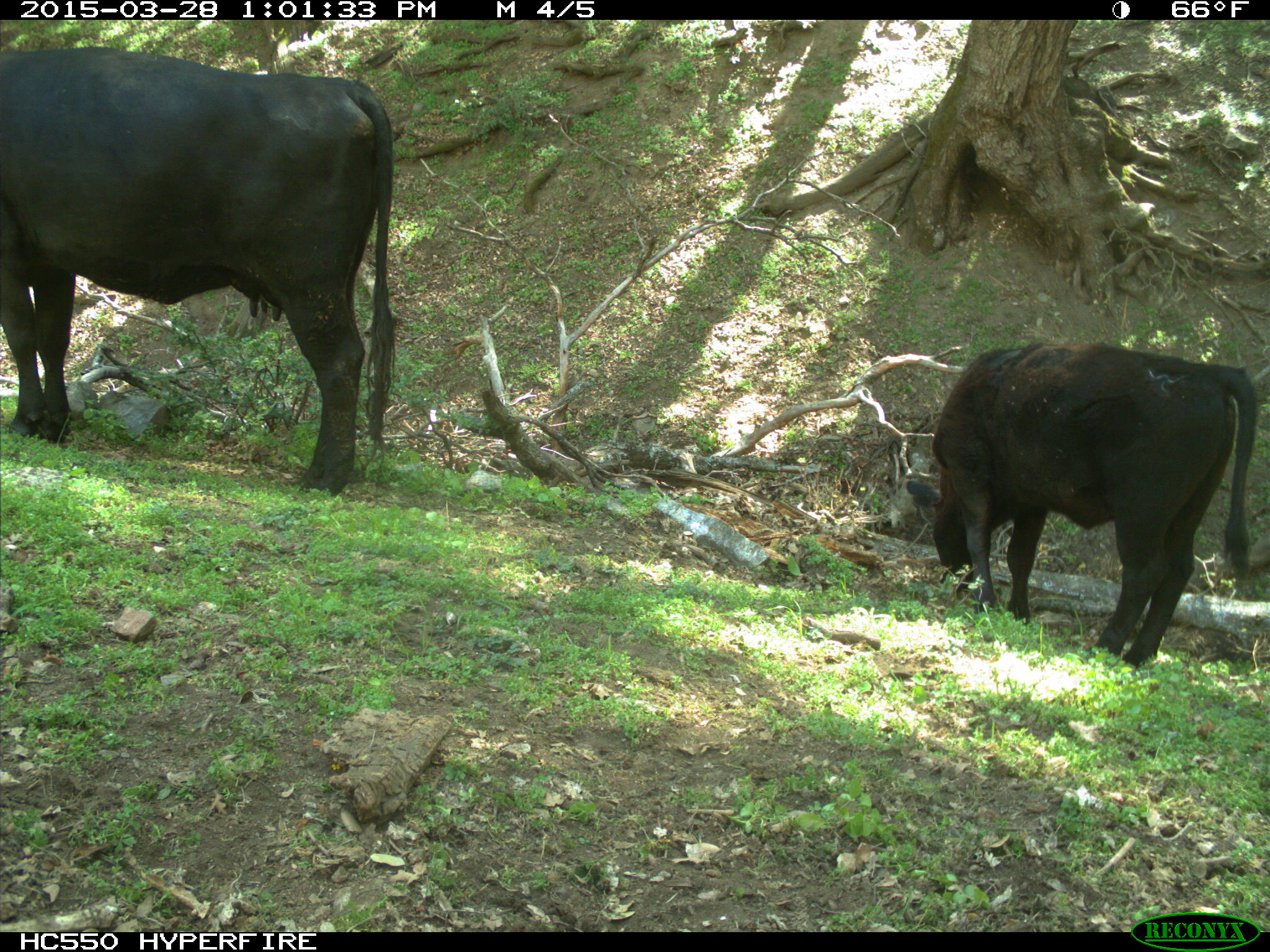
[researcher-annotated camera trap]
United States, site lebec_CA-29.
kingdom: Animalia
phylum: Chordata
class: Mammalia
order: Artiodactyla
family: Bovidae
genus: Bos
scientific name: Bos taurus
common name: domestic cow